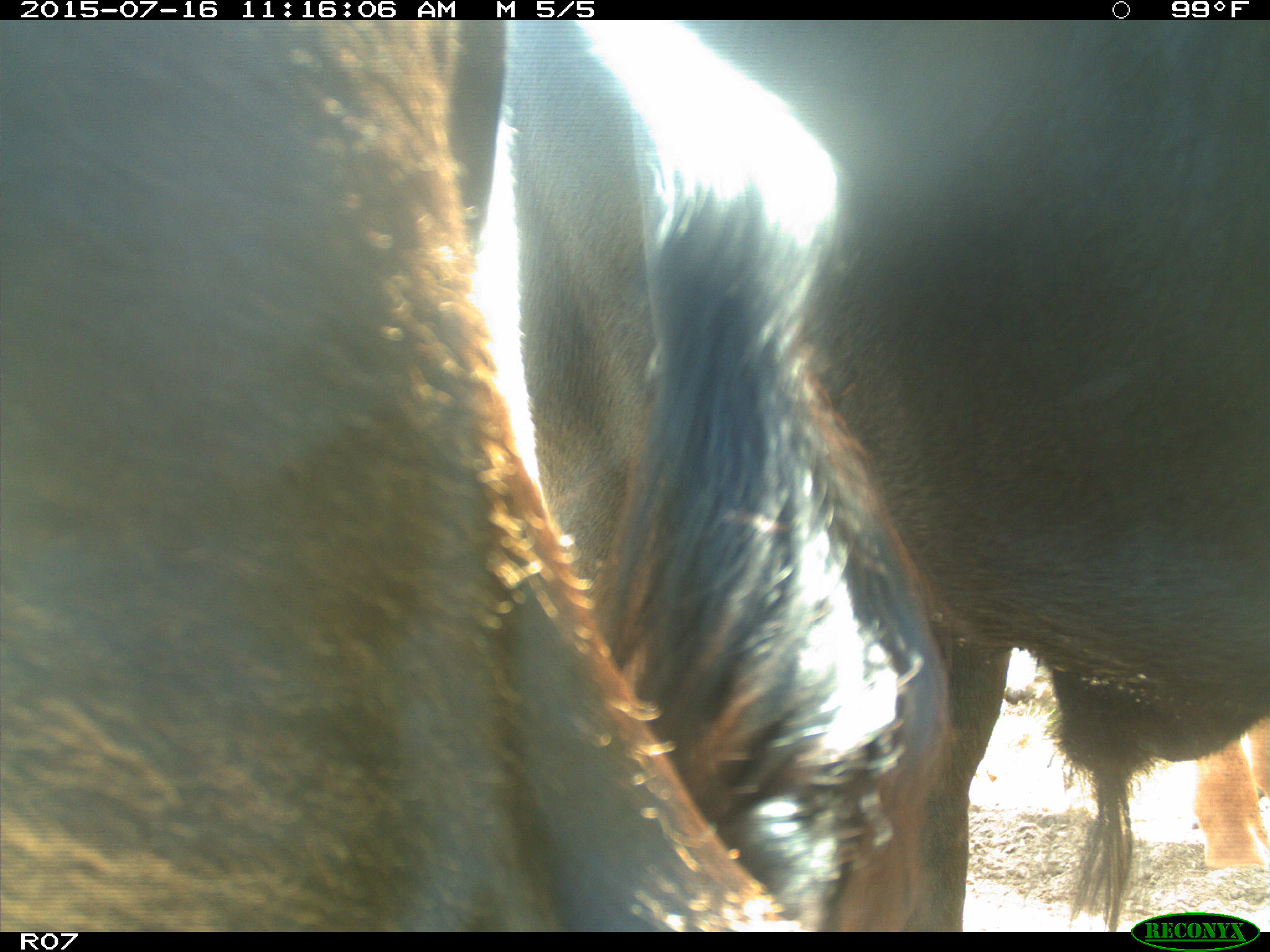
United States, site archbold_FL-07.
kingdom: Animalia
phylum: Chordata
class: Mammalia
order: Artiodactyla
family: Bovidae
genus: Bos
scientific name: Bos taurus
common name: domestic cow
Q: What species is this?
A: Bos taurus (domestic cow).